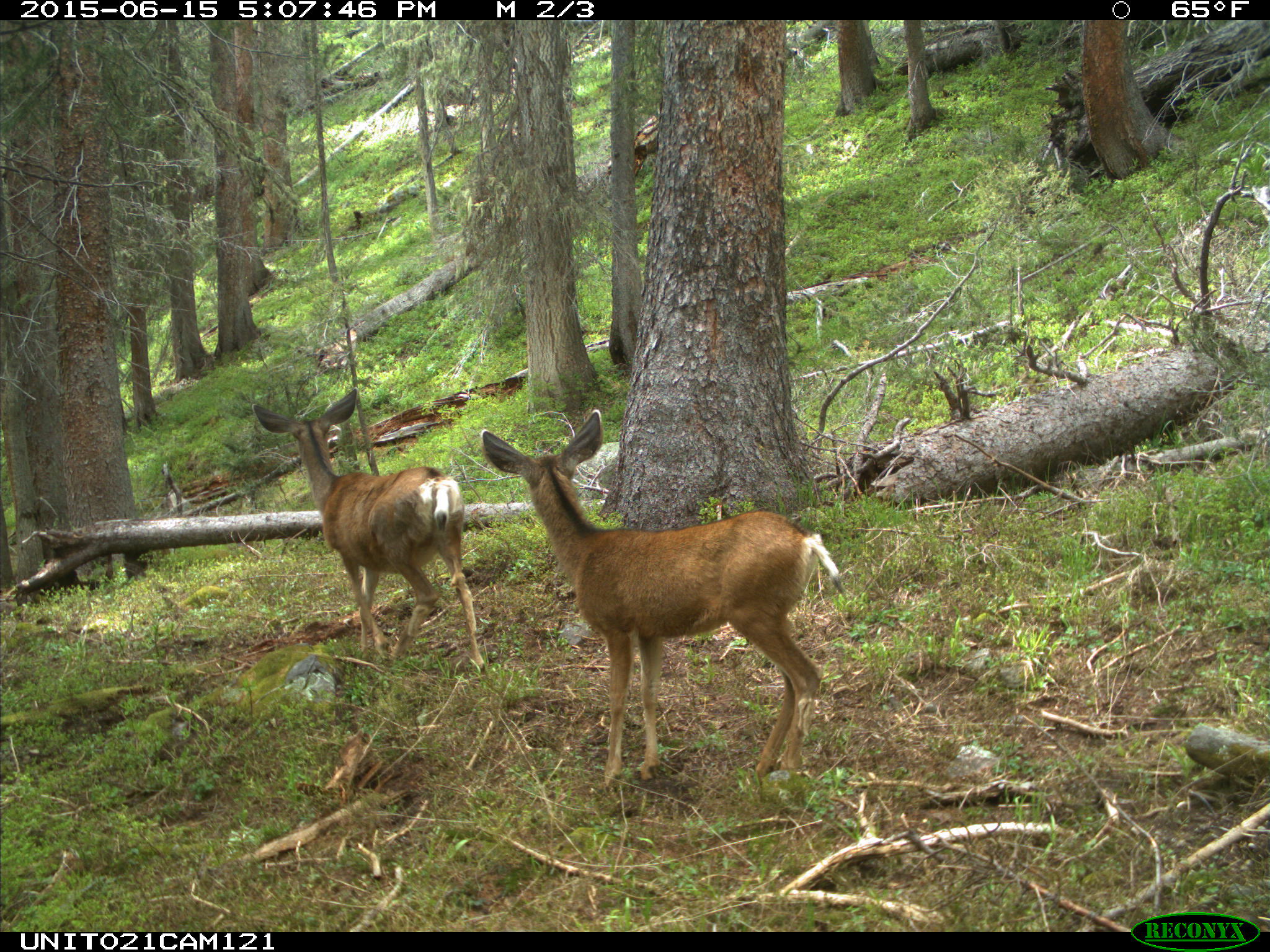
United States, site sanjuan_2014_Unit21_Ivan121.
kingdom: Animalia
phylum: Chordata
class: Mammalia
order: Artiodactyla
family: Cervidae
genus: Odocoileus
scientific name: Odocoileus hemionus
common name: mule deer